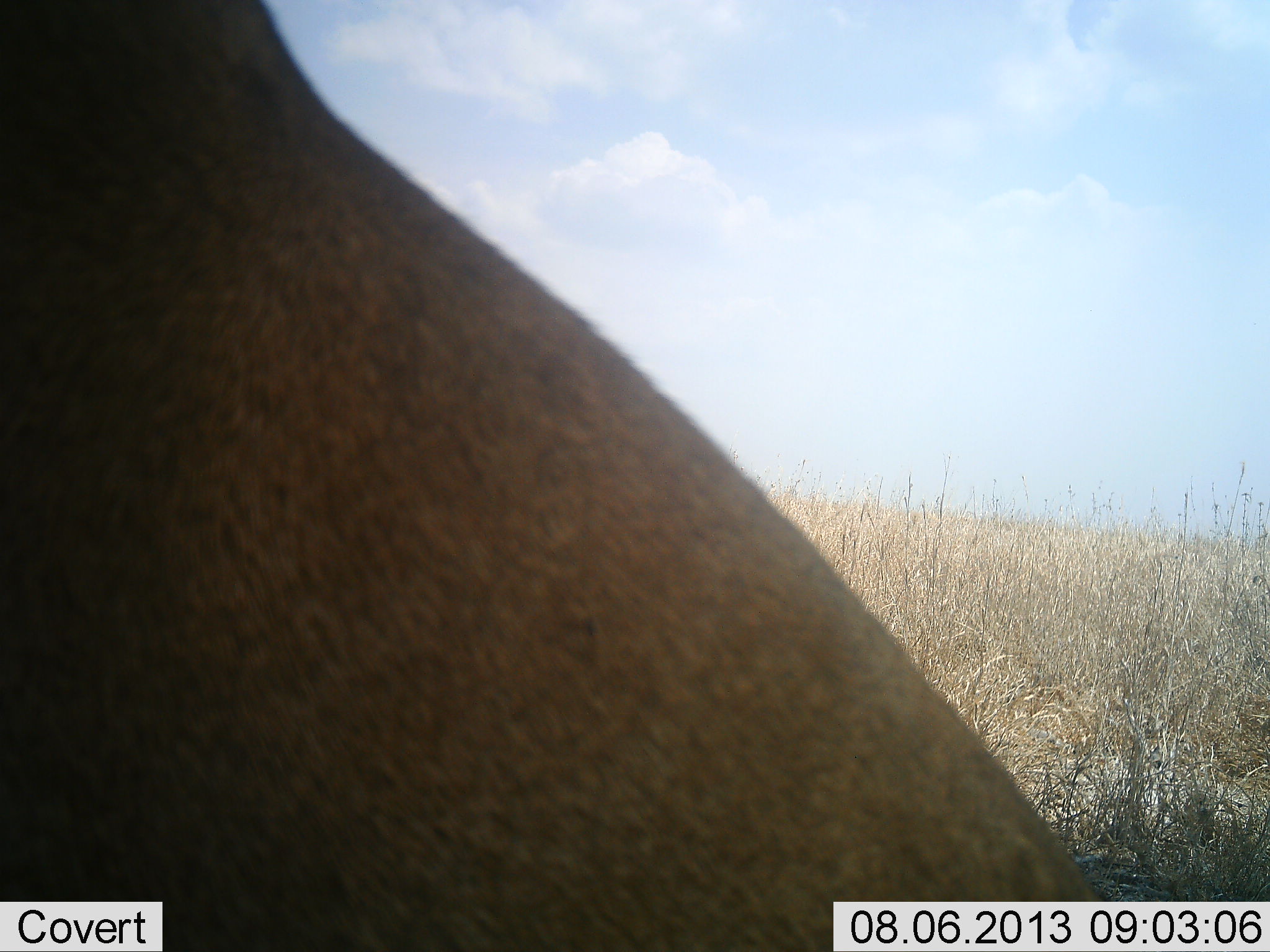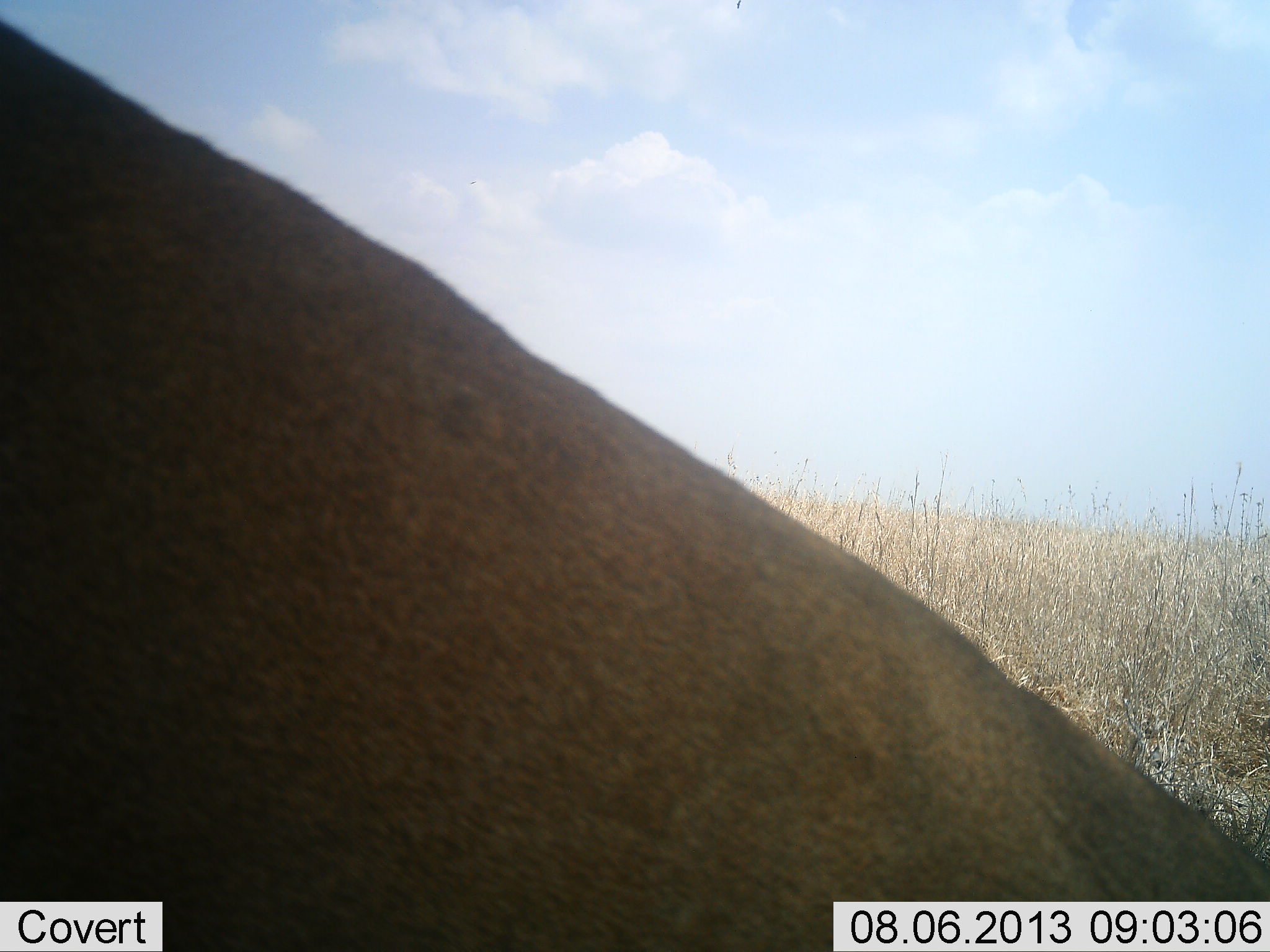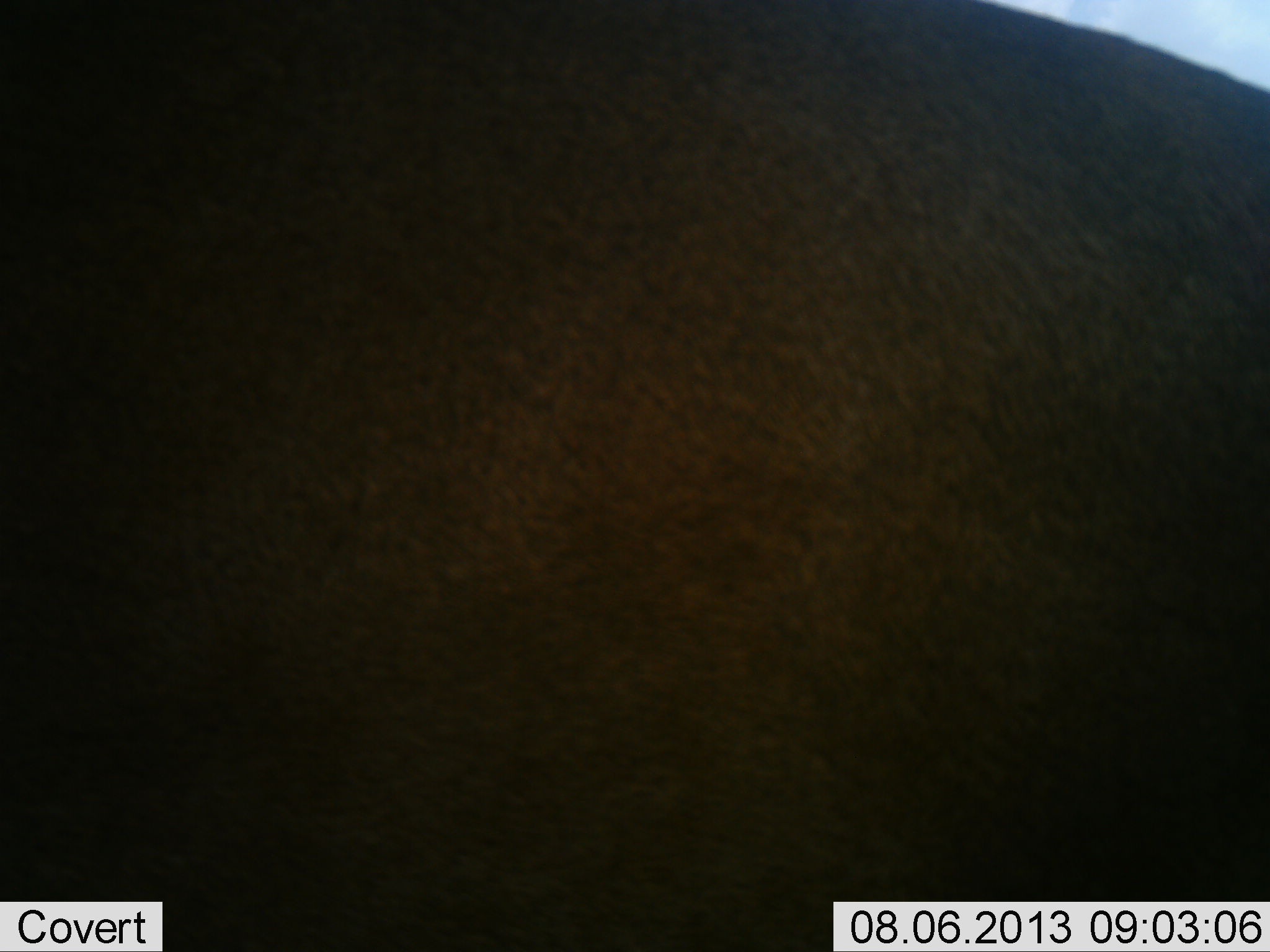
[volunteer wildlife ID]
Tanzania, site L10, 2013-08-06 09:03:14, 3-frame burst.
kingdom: Animalia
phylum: Chordata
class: Mammalia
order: Carnivora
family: Felidae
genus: Panthera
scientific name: Panthera leo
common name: lion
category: lionfemale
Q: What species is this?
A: Lionfemale (lion) (Panthera leo).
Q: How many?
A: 1.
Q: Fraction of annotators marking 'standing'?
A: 25%.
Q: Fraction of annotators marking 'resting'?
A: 75%.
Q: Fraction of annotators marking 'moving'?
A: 0%.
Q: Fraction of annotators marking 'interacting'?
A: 0%.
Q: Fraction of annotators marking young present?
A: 0%.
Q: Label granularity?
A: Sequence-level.